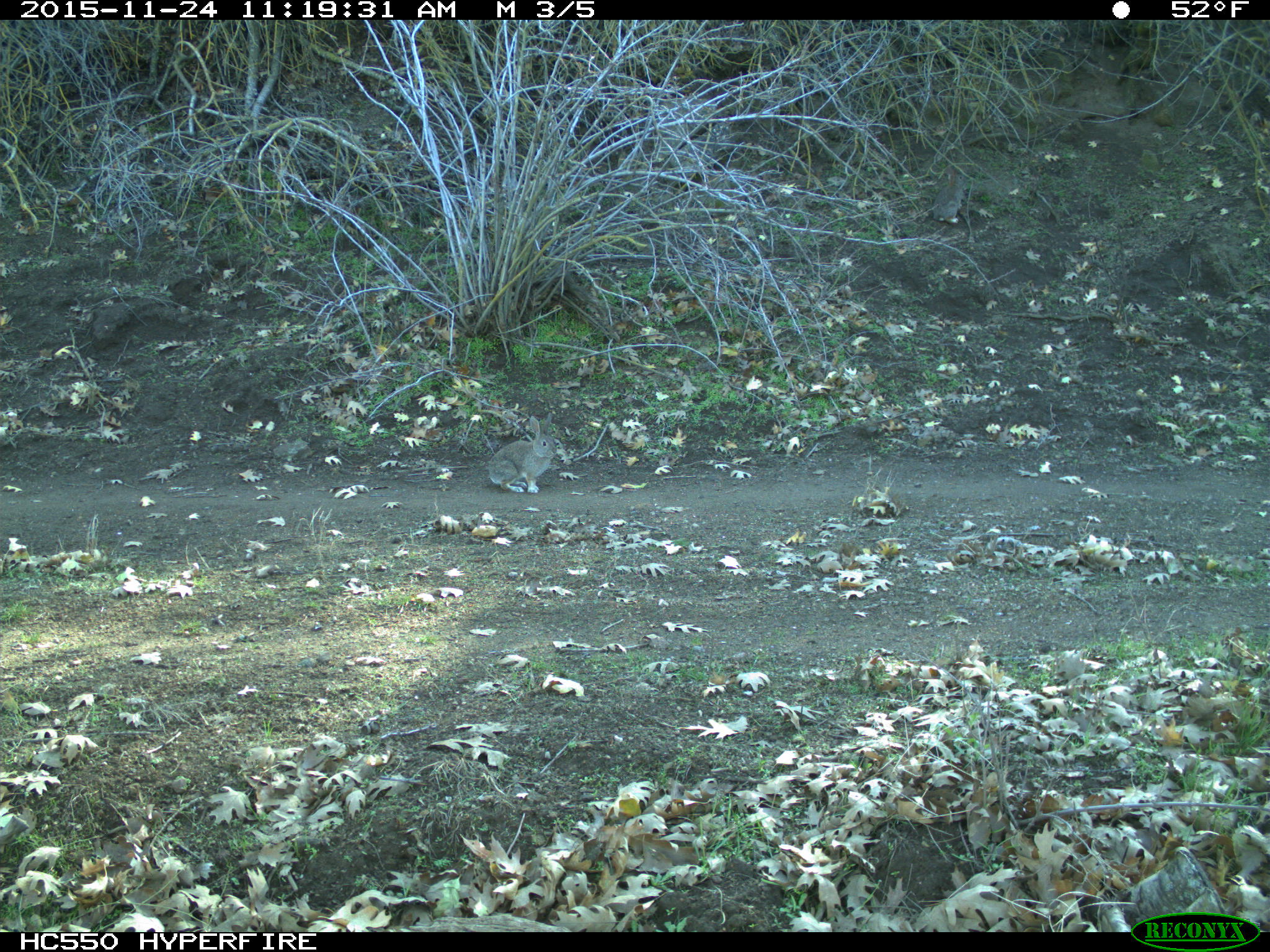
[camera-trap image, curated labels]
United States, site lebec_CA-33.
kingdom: Animalia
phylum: Chordata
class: Mammalia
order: Lagomorpha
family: Leporidae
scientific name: Leporidae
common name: rabbits and hares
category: unidentified rabbit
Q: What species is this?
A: Unidentified rabbit (rabbits and hares) (Leporidae).